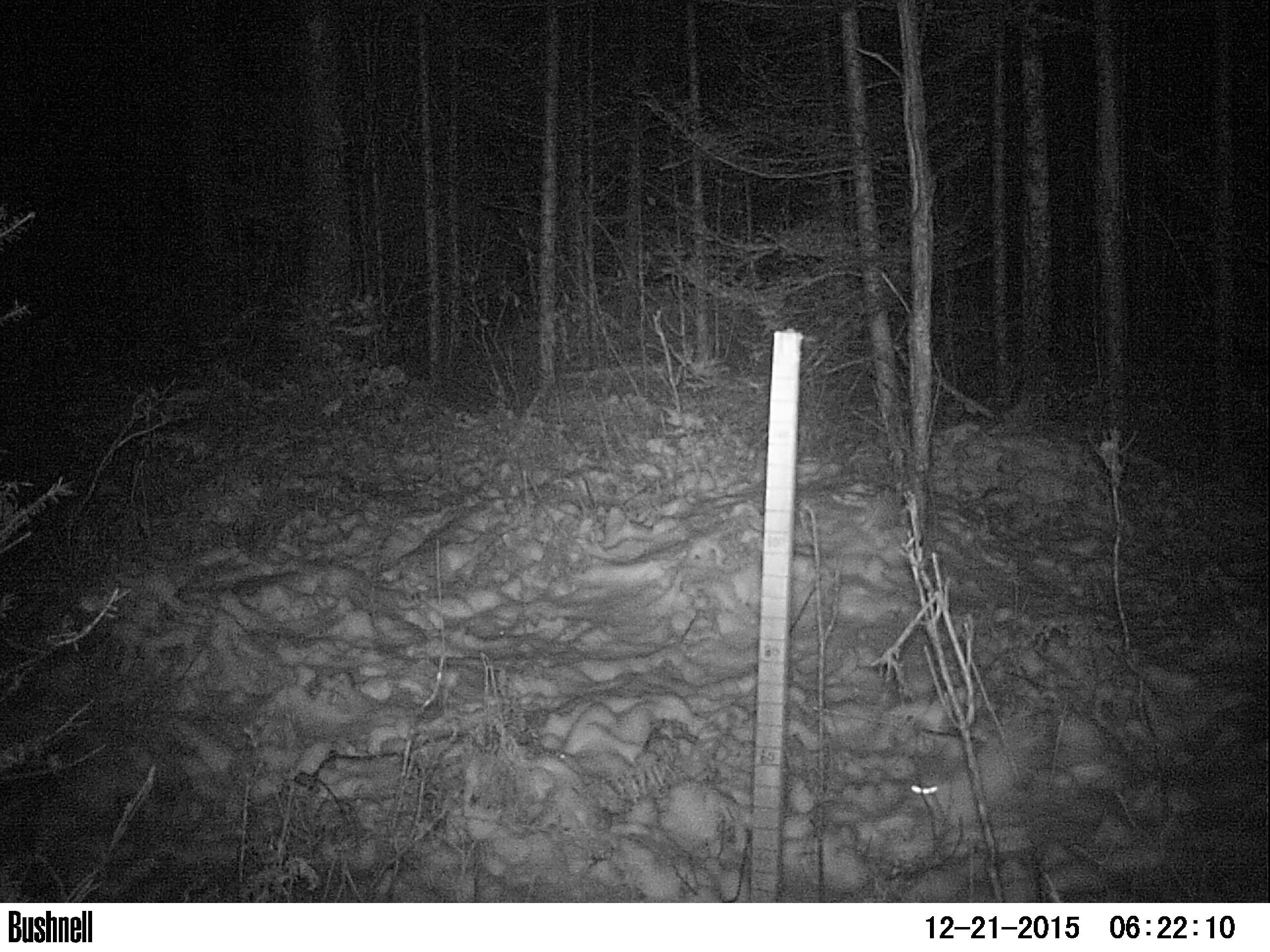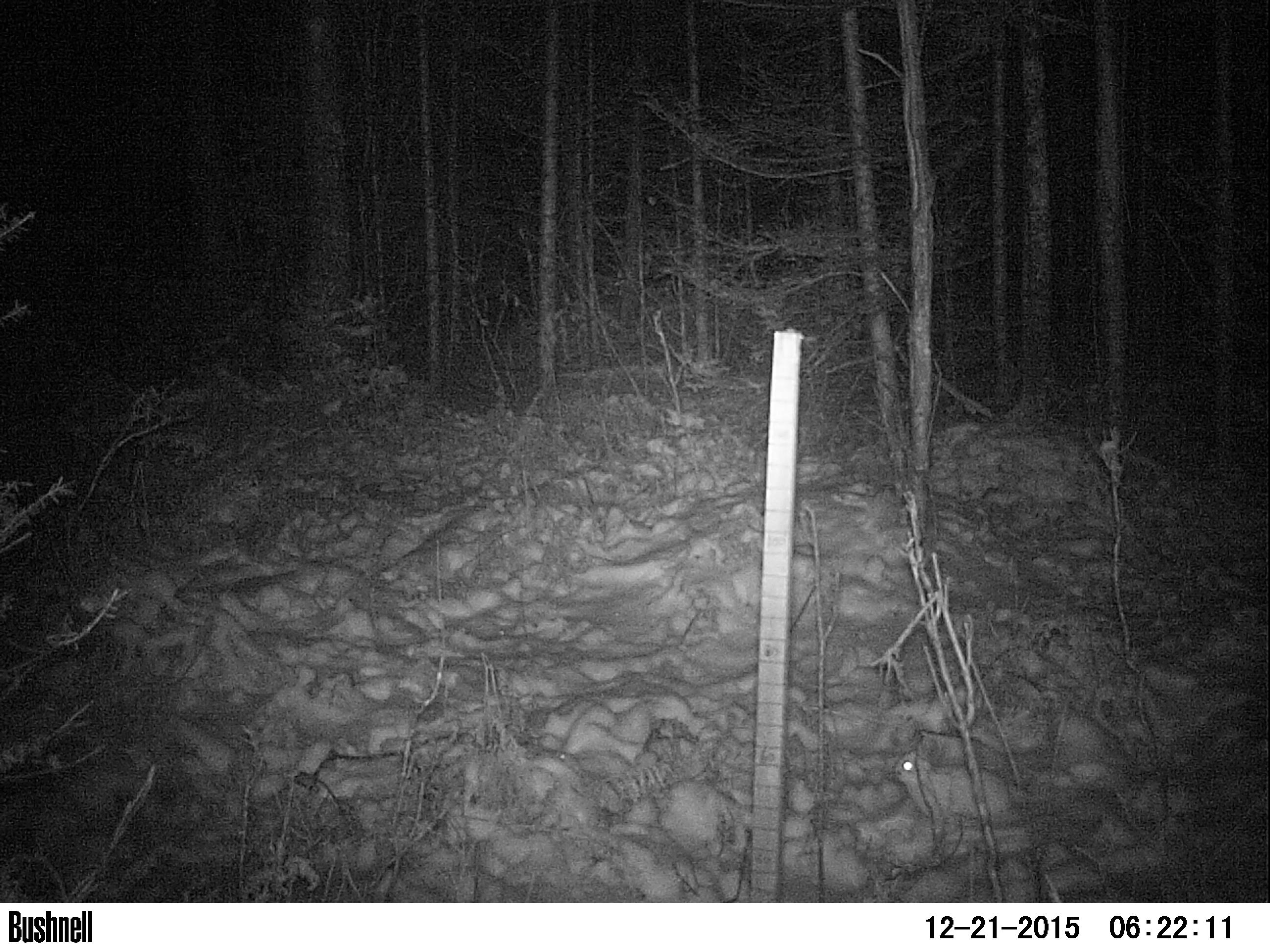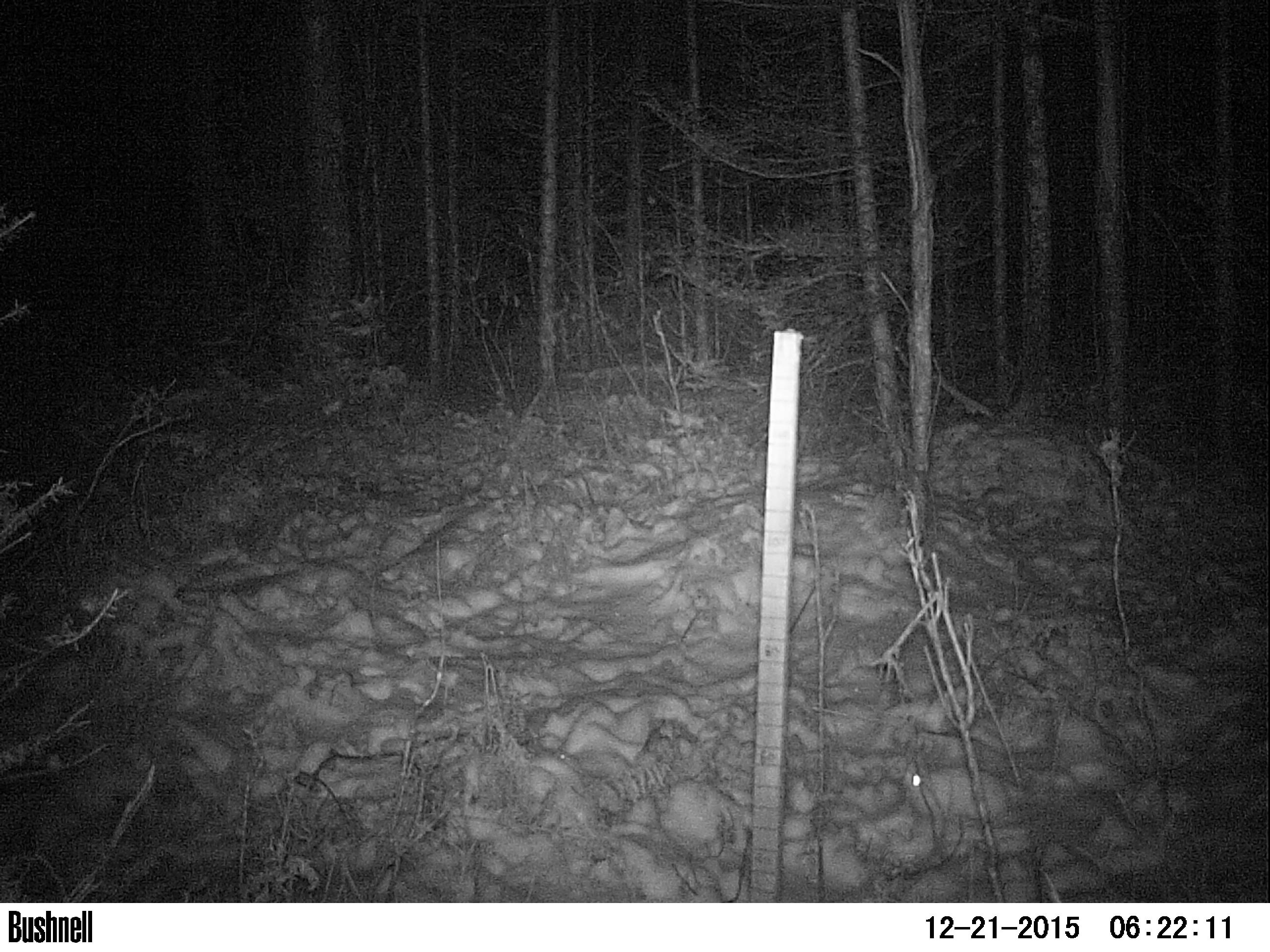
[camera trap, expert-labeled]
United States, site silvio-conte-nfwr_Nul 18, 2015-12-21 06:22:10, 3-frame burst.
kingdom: Animalia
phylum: Chordata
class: Mammalia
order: Lagomorpha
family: Leporidae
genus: Lepus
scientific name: Lepus americanus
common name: snowshoe hare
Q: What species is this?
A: Snowshoe hare (Lepus americanus).